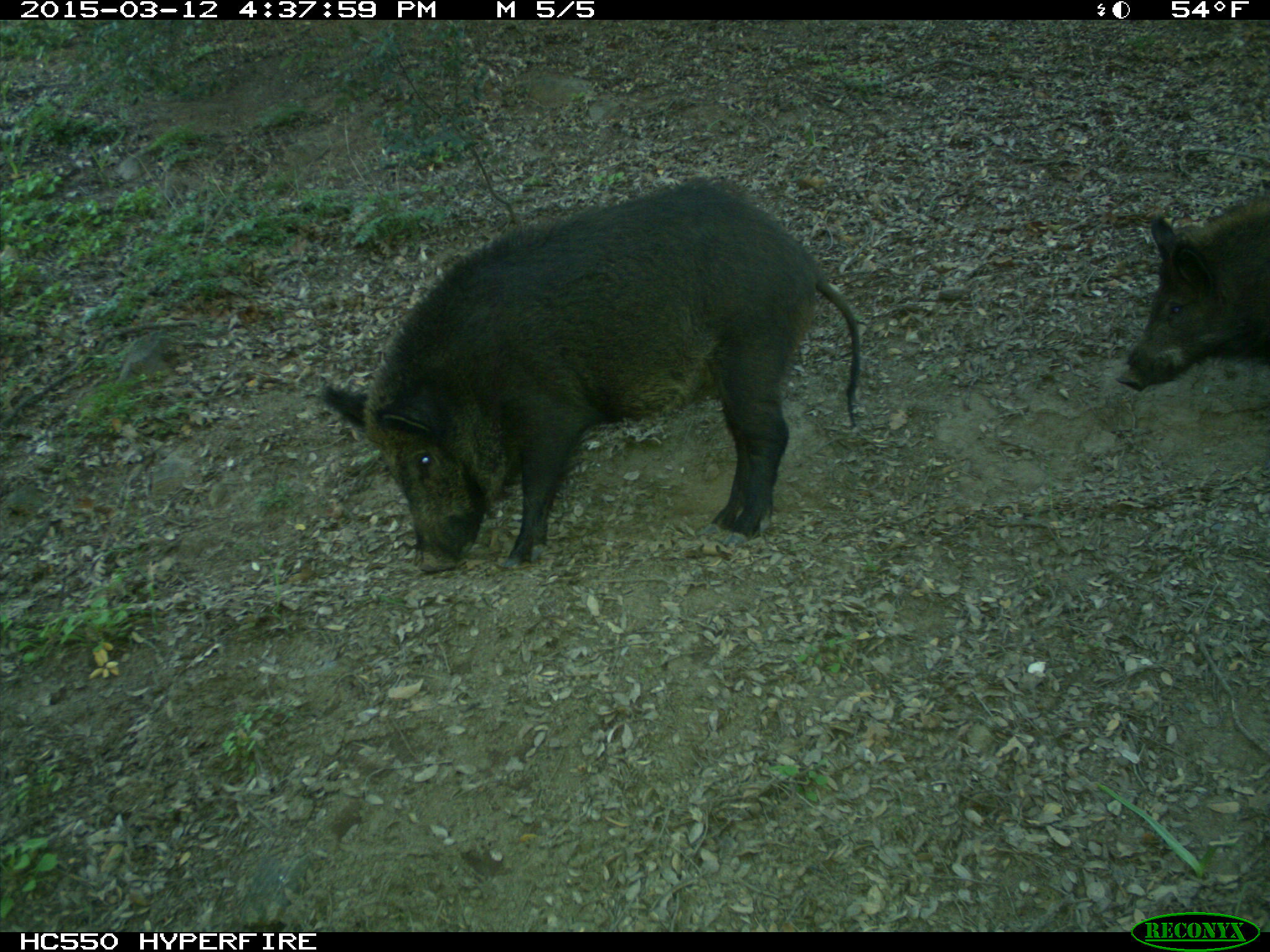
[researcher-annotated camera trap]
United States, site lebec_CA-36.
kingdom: Animalia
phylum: Chordata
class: Mammalia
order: Artiodactyla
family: Suidae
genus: Sus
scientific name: Sus scrofa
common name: wild boar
Sus scrofa (wild boar).